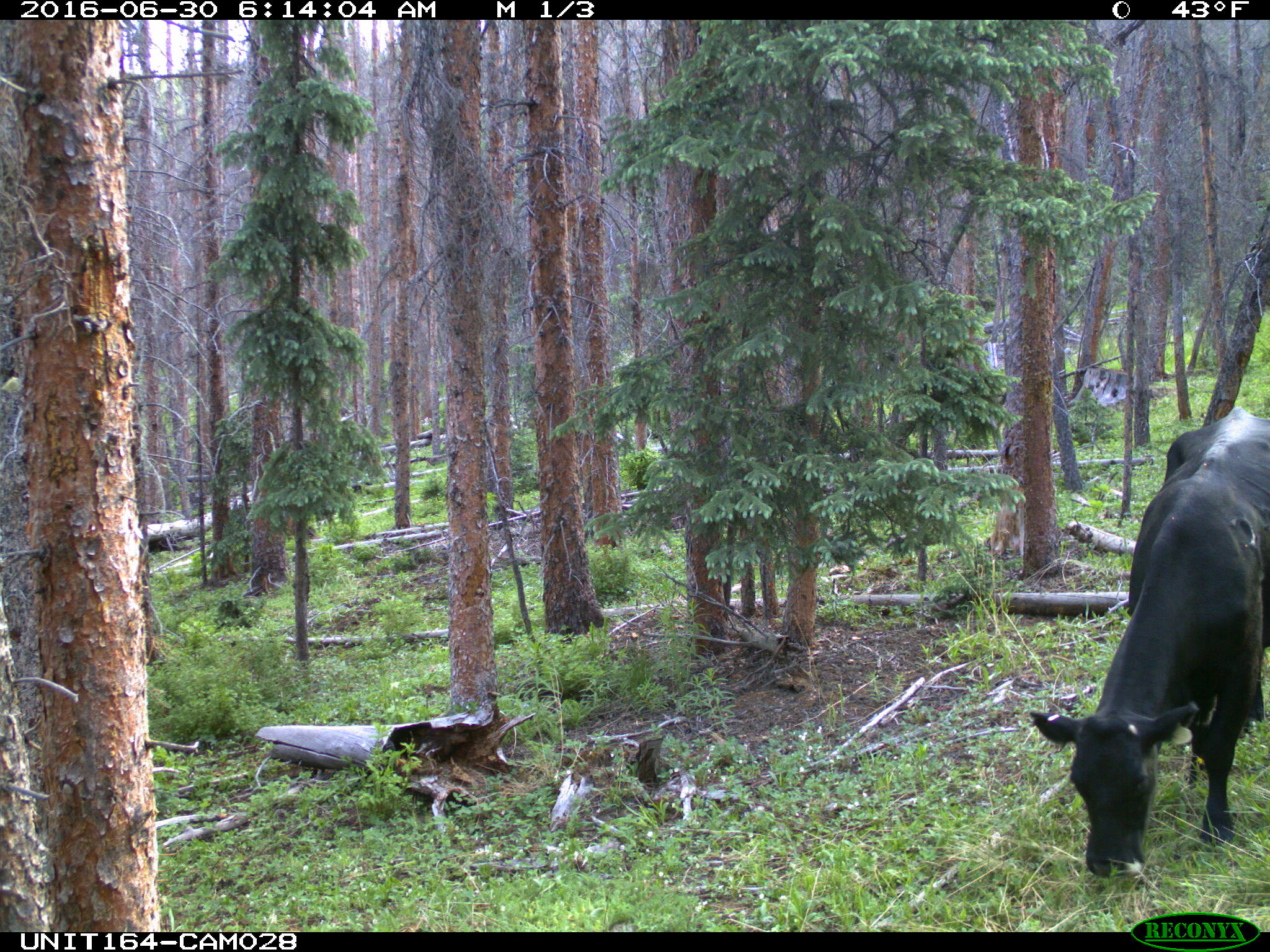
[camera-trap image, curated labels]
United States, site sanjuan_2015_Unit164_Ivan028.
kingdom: Animalia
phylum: Chordata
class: Mammalia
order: Artiodactyla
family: Bovidae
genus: Bos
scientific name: Bos taurus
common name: domestic cow